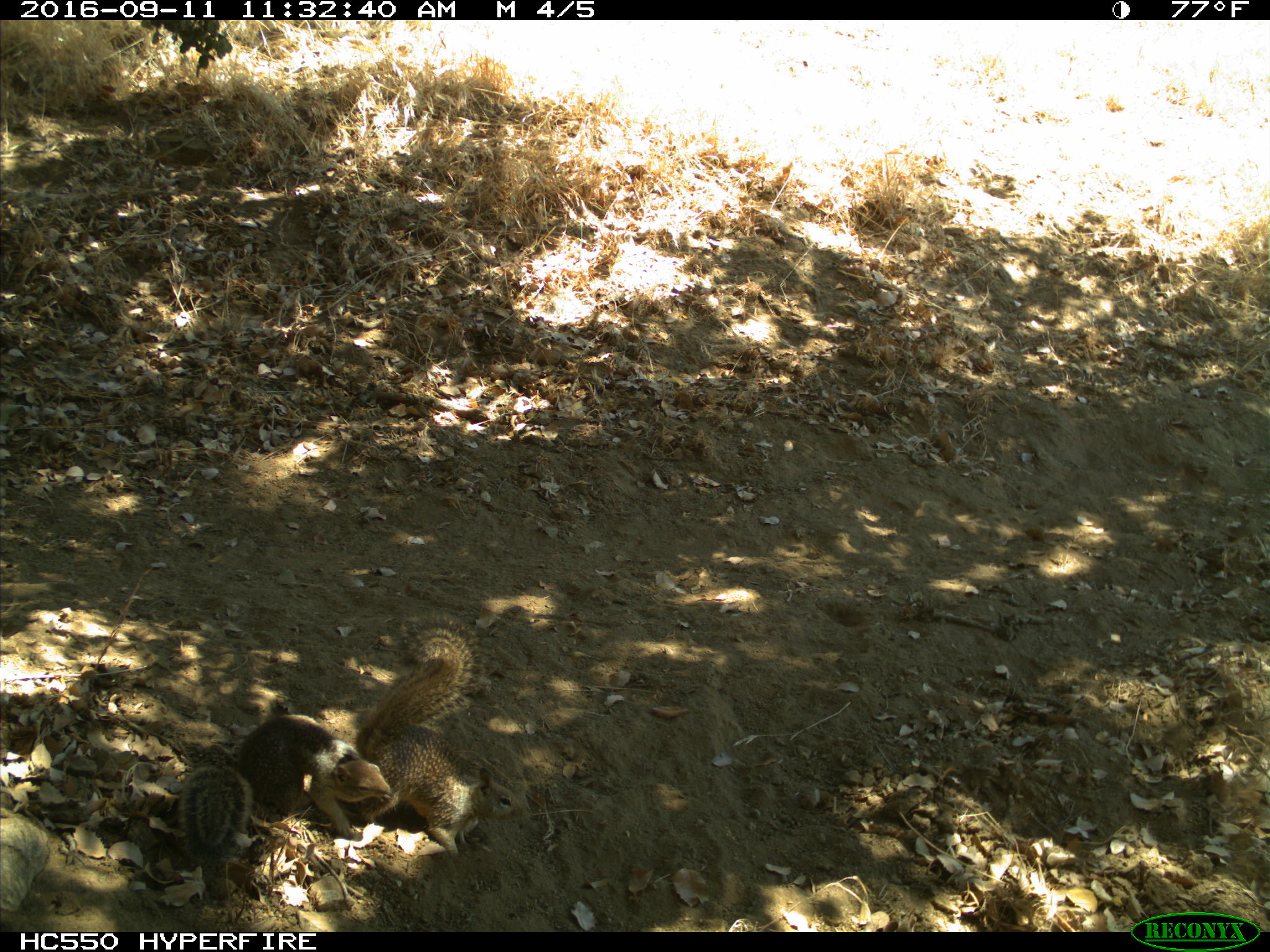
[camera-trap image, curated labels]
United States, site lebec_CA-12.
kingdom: Animalia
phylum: Chordata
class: Mammalia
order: Rodentia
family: Sciuridae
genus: Otospermophilus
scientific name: Otospermophilus beecheyi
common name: california ground squirrel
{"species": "Otospermophilus beecheyi (california ground squirrel)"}